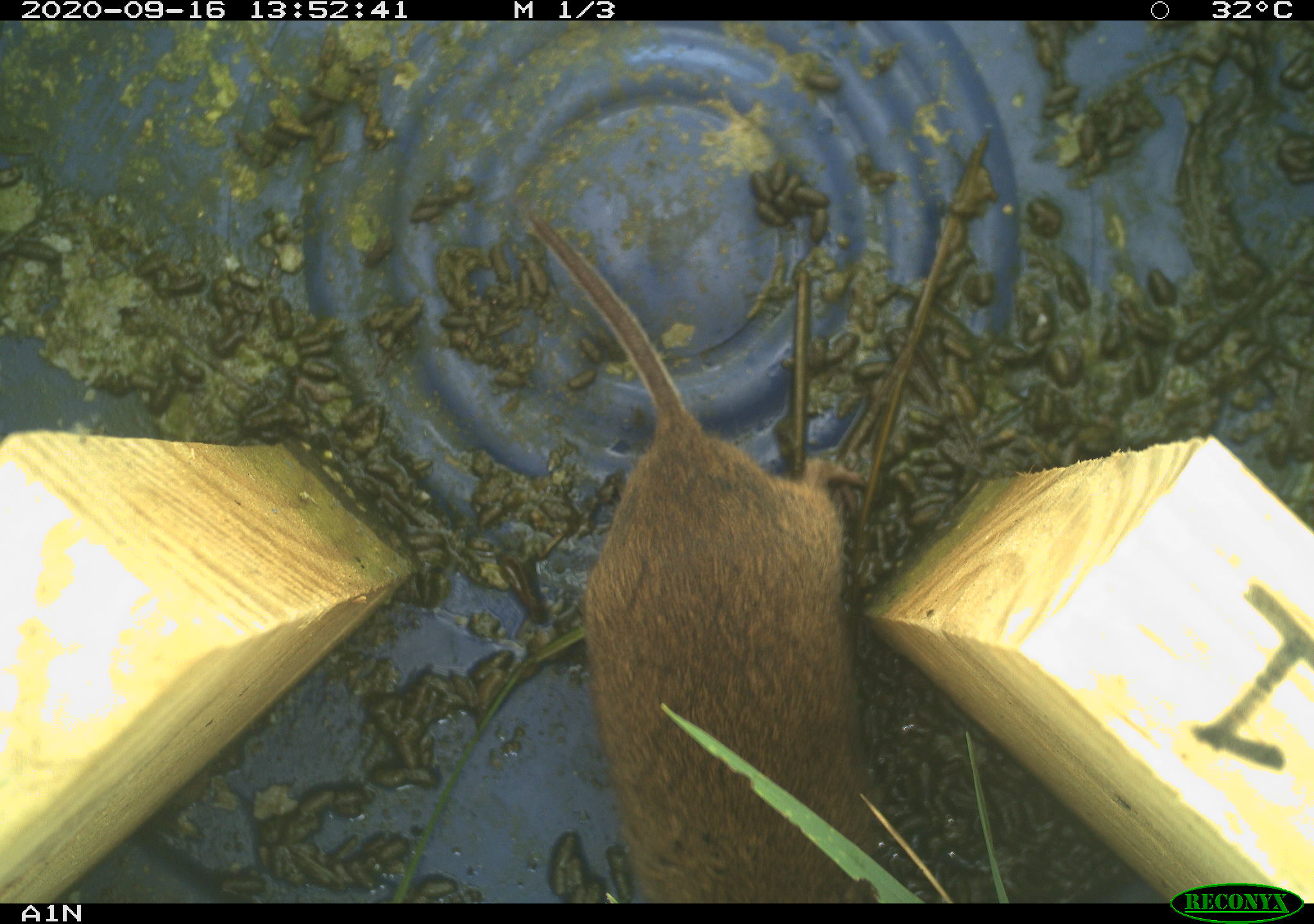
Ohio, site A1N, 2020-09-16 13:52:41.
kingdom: Animalia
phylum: Chordata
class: Mammalia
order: Rodentia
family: Cricetidae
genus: Microtus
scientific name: Microtus pennsylvanicus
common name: meadow vole